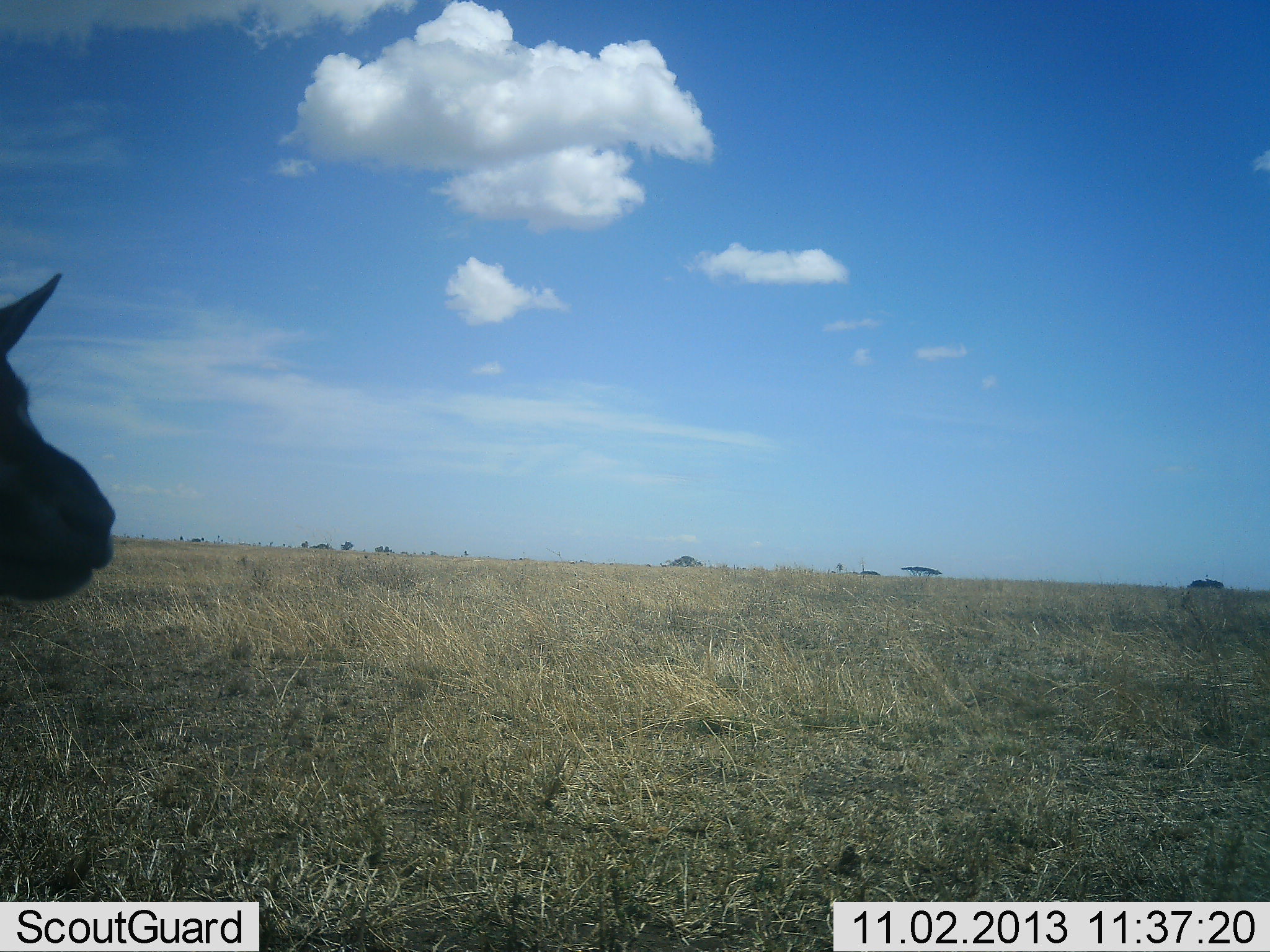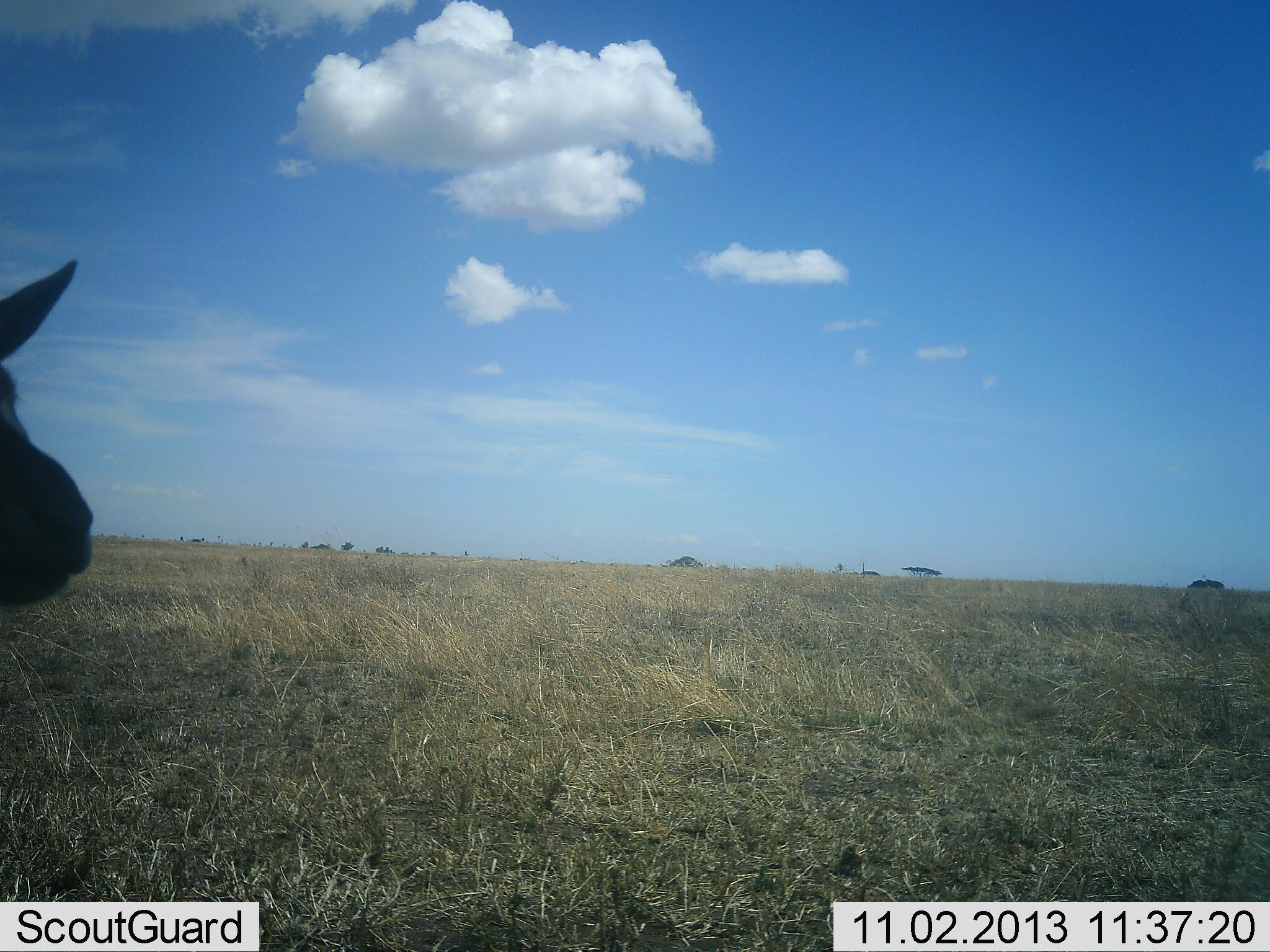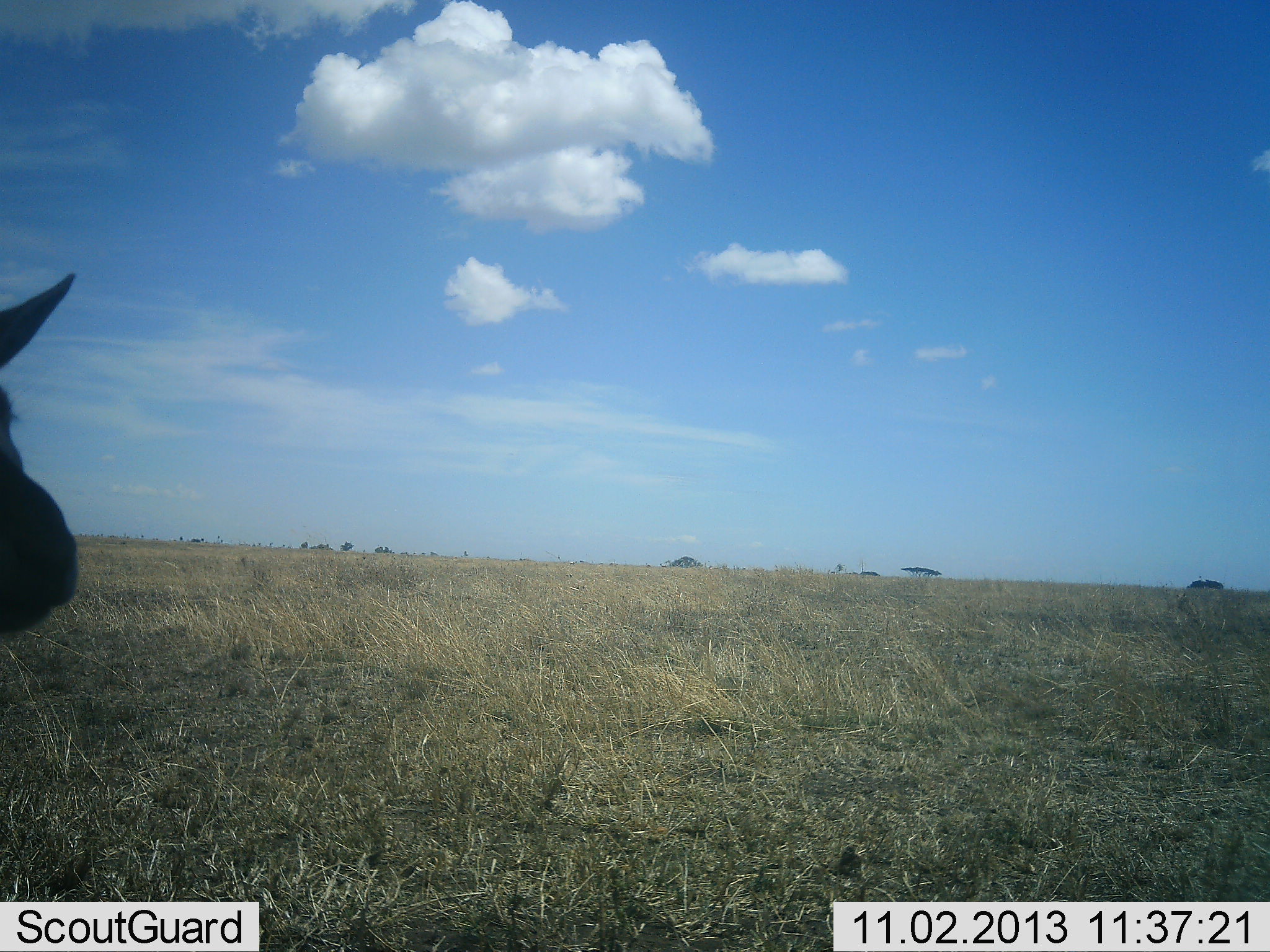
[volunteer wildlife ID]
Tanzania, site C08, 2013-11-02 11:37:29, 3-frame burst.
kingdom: Animalia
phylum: Chordata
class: Mammalia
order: Artiodactyla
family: Bovidae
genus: Eudorcas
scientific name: Eudorcas thomsonii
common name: thomson's gazelle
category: gazellethomsons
Gazellethomsons (thomson's gazelle) (Eudorcas thomsonii), count 1. Behavior (volunteer vote fractions): standing 100%, resting 0%, moving 0%, interacting 0%. Young present (vote fraction): 0%. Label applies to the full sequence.